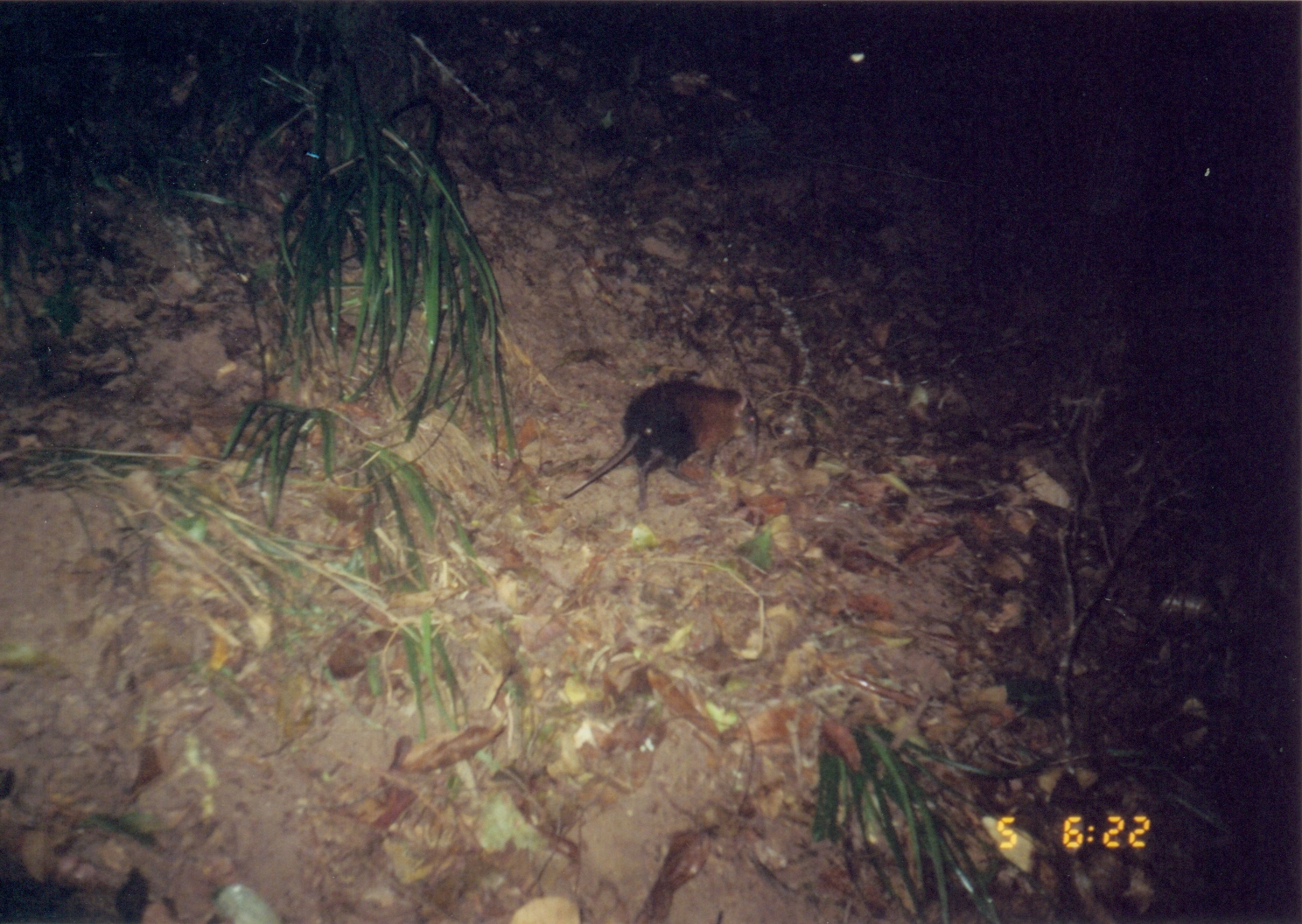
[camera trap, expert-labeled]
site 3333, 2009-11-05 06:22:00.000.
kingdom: Animalia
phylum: Chordata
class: Mammalia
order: Macroscelidea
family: Macroscelididae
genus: Rhynchocyon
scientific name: Rhynchocyon udzungwensis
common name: grey-faced sengi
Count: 1.